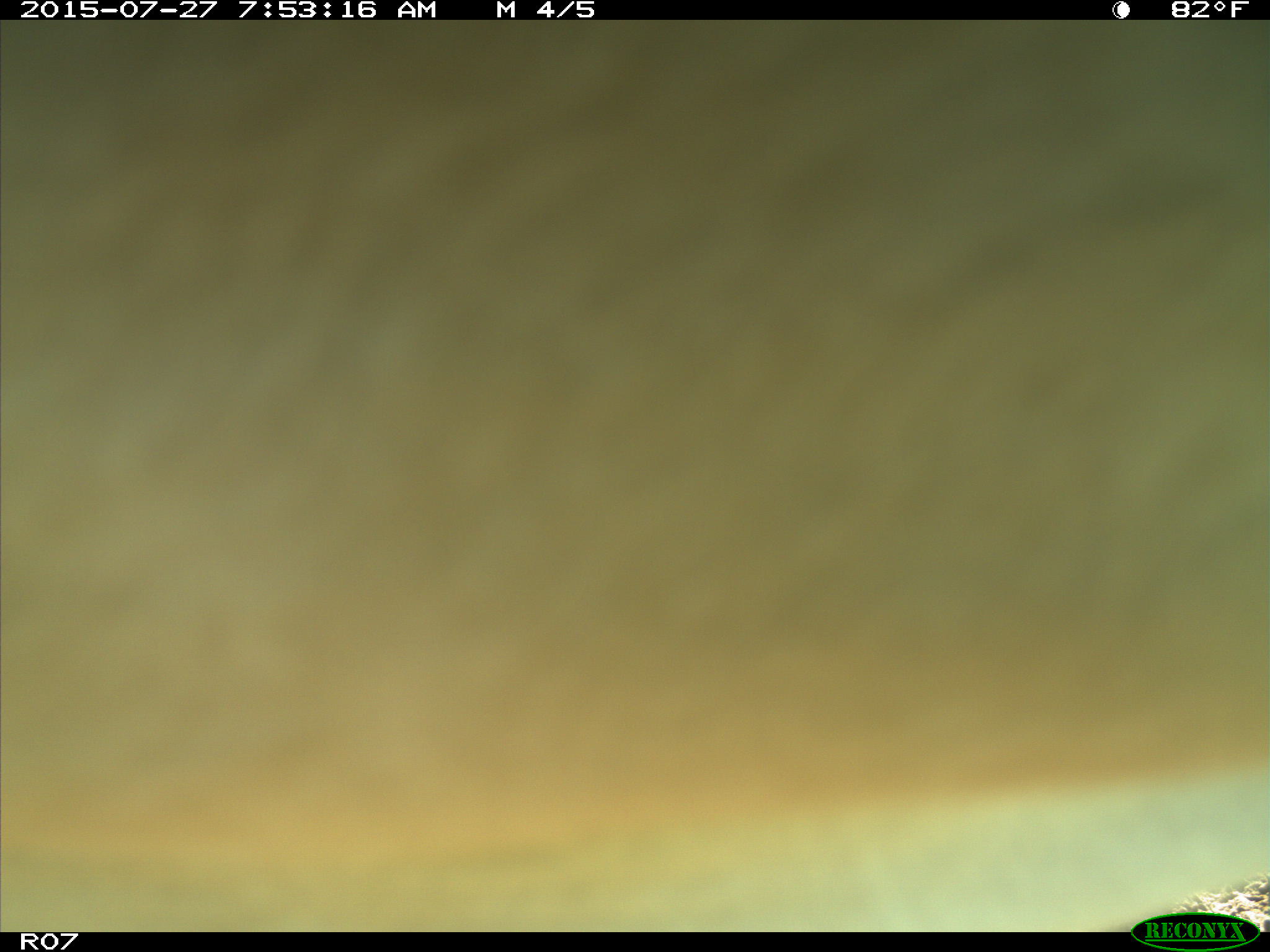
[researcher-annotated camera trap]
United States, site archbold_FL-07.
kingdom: Animalia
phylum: Chordata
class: Mammalia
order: Artiodactyla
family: Bovidae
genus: Bos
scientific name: Bos taurus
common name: domestic cow